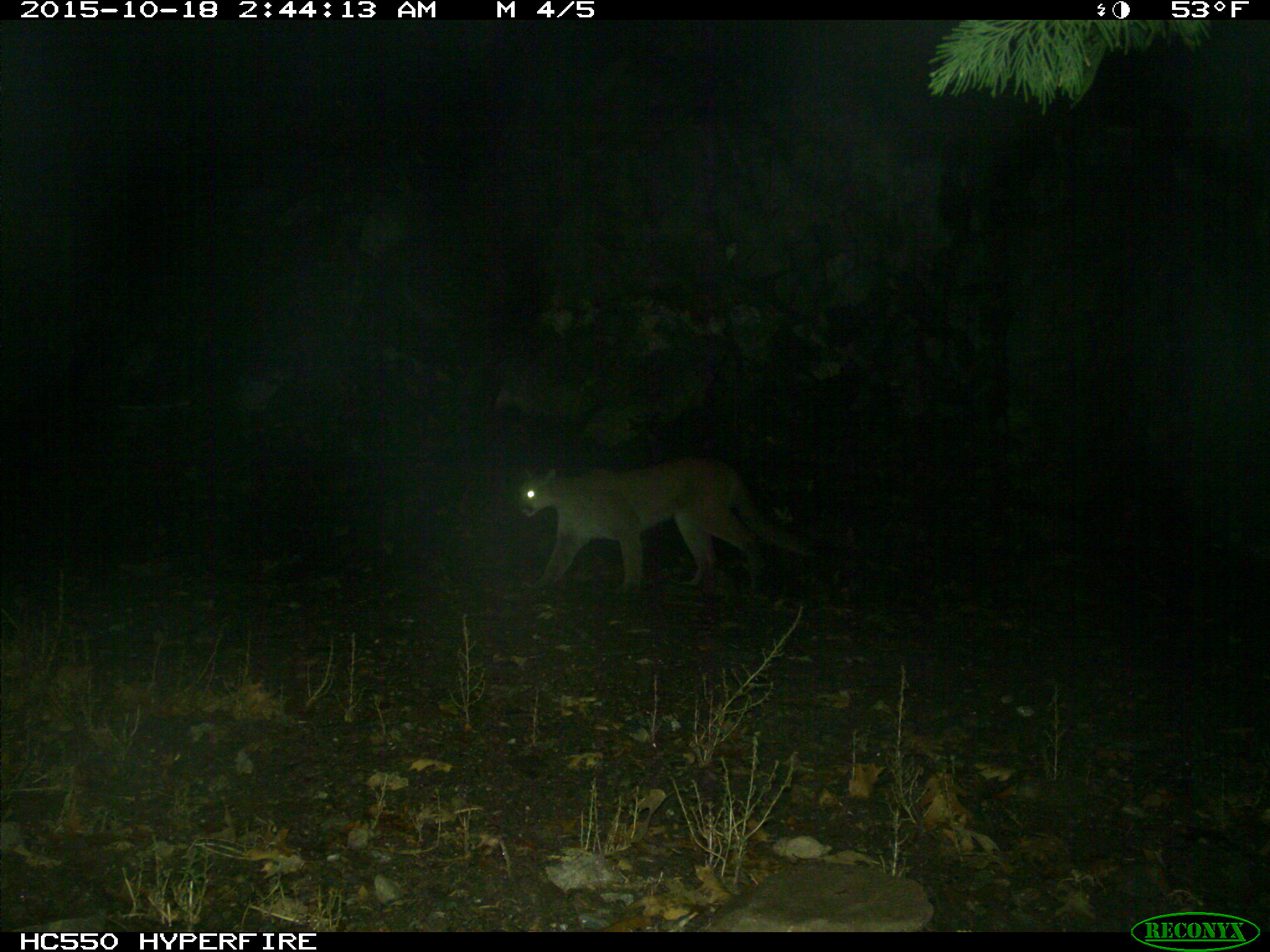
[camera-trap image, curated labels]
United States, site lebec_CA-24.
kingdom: Animalia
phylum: Chordata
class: Mammalia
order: Carnivora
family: Felidae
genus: Puma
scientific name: Puma concolor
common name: mountain lion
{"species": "Puma concolor (mountain lion)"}